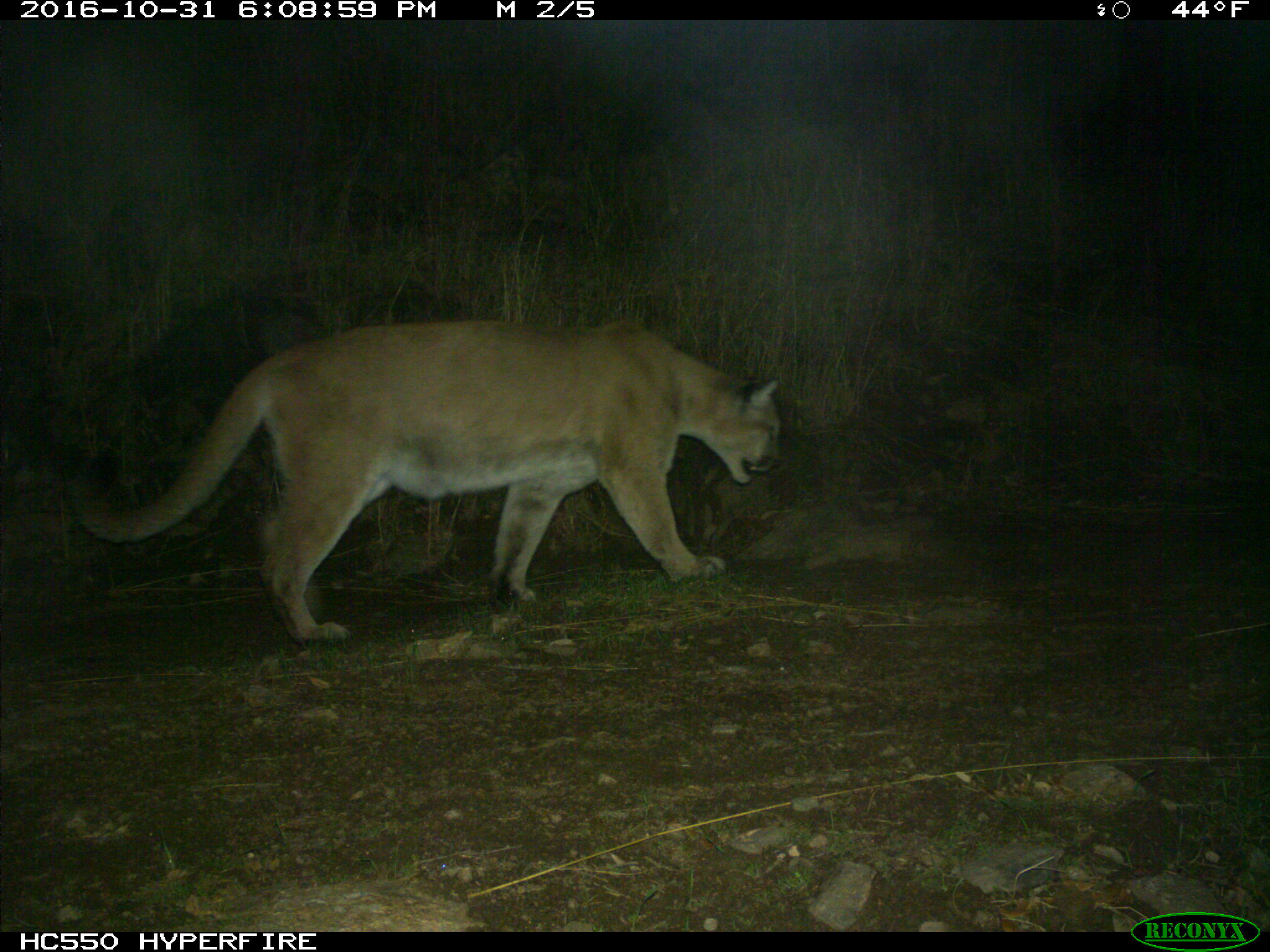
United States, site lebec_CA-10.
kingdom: Animalia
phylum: Chordata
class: Mammalia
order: Carnivora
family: Felidae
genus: Puma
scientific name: Puma concolor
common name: mountain lion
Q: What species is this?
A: Puma concolor (mountain lion).